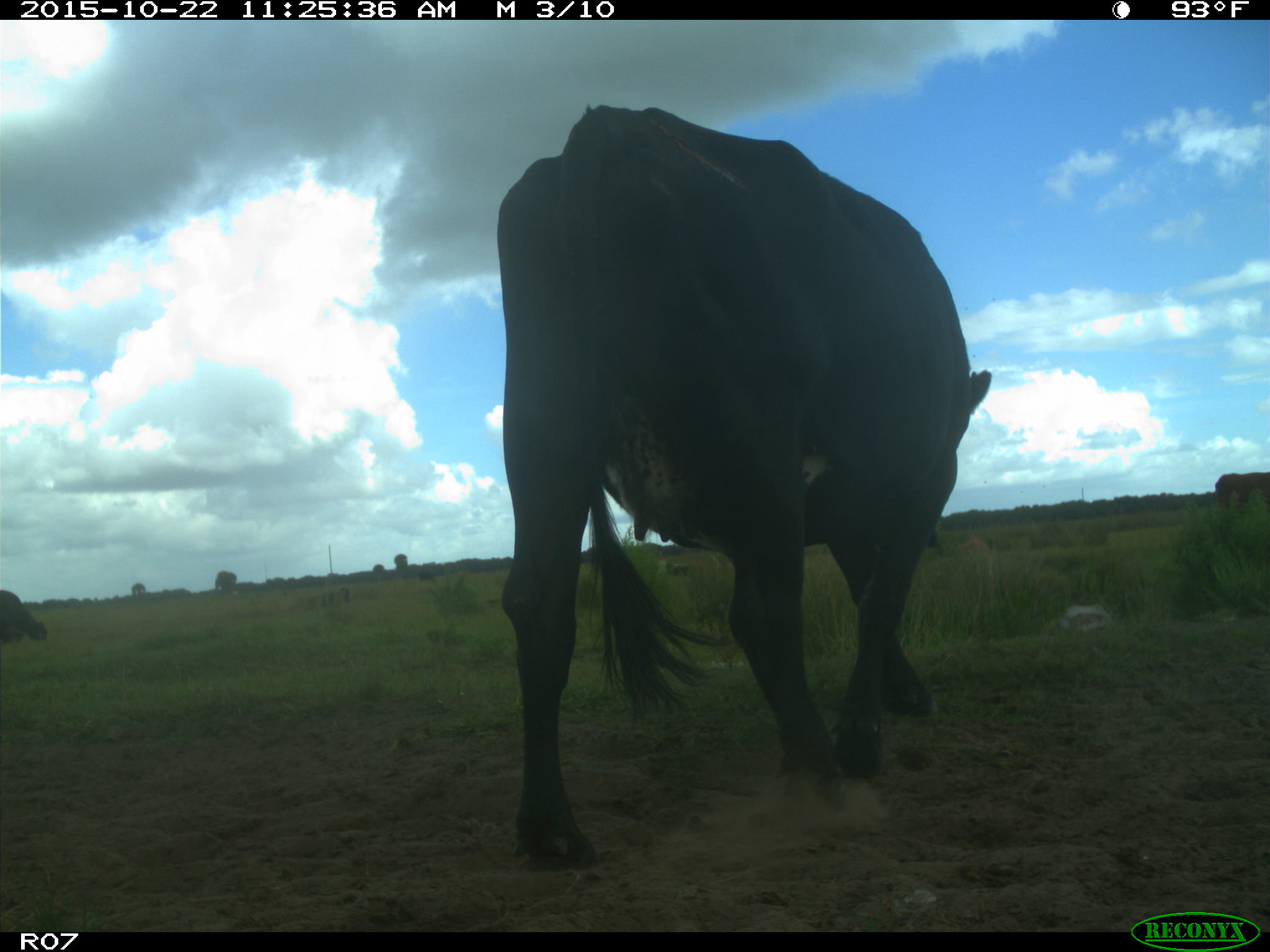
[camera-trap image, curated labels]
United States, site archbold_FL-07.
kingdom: Animalia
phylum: Chordata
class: Mammalia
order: Artiodactyla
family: Bovidae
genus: Bos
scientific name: Bos taurus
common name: domestic cow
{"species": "Bos taurus (domestic cow)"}